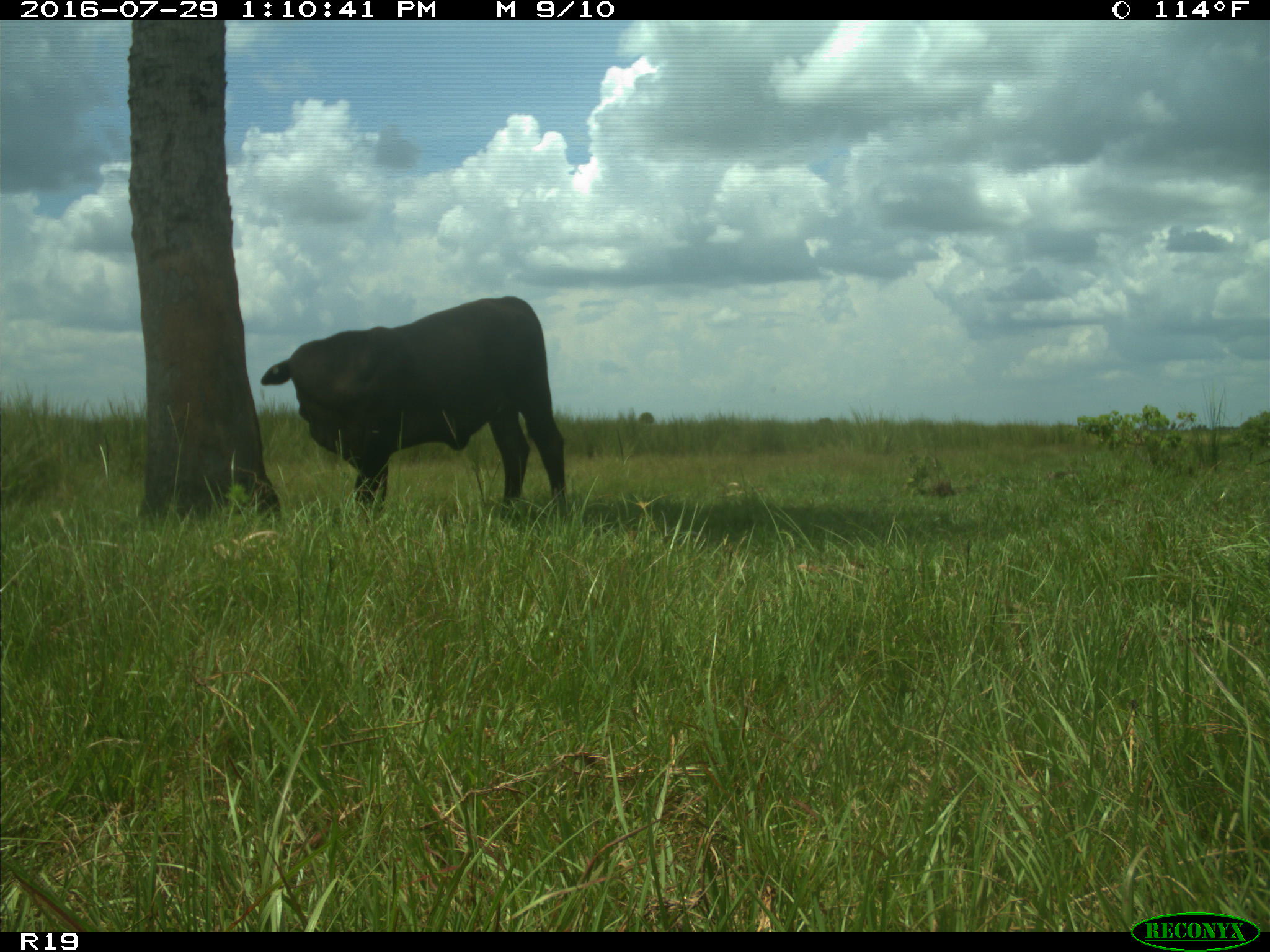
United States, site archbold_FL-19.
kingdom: Animalia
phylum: Chordata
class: Mammalia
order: Artiodactyla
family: Bovidae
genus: Bos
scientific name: Bos taurus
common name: domestic cow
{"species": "Bos taurus (domestic cow)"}